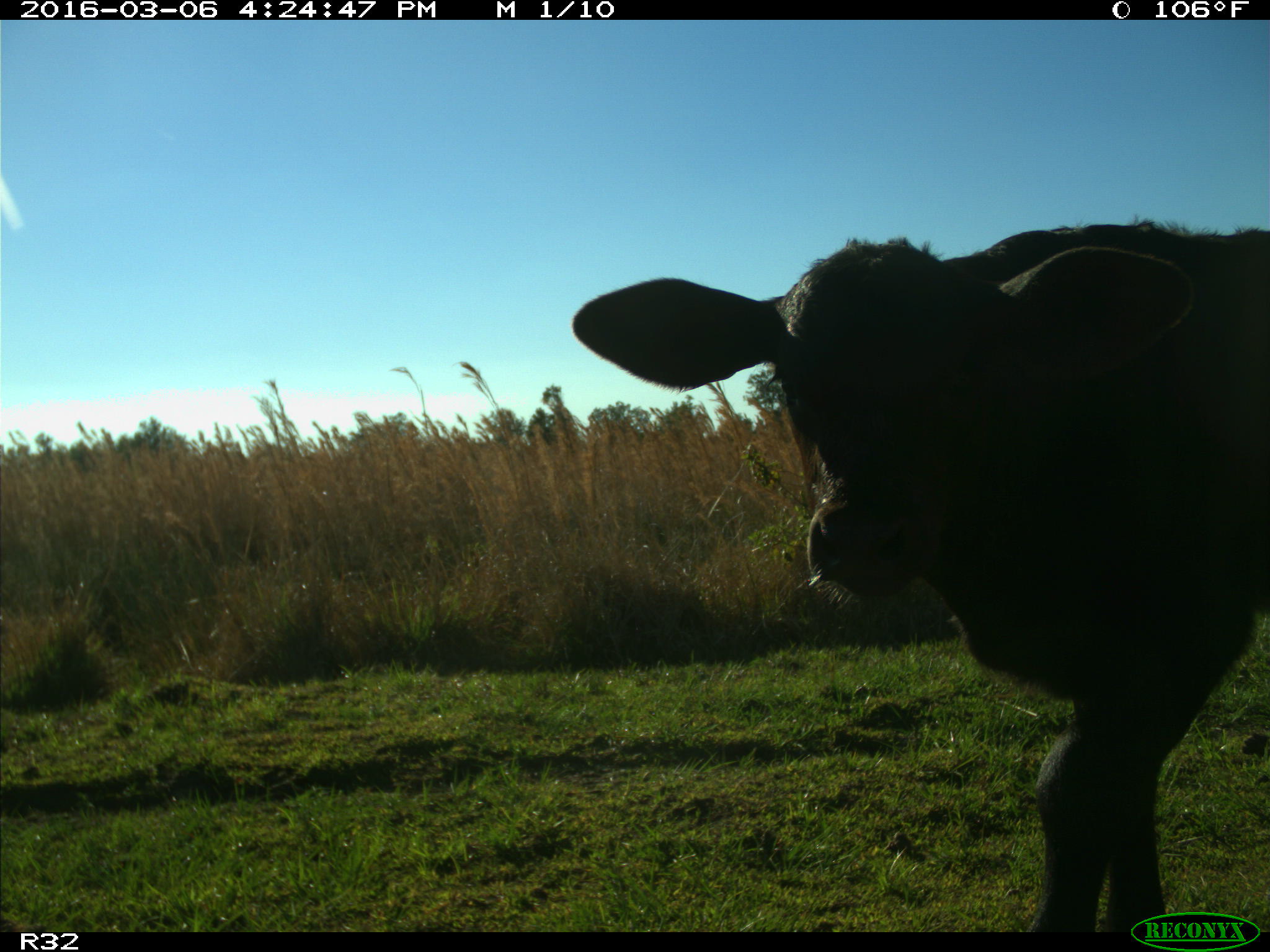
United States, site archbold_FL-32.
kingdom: Animalia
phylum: Chordata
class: Mammalia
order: Artiodactyla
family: Bovidae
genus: Bos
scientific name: Bos taurus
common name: domestic cow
Bos taurus (domestic cow).